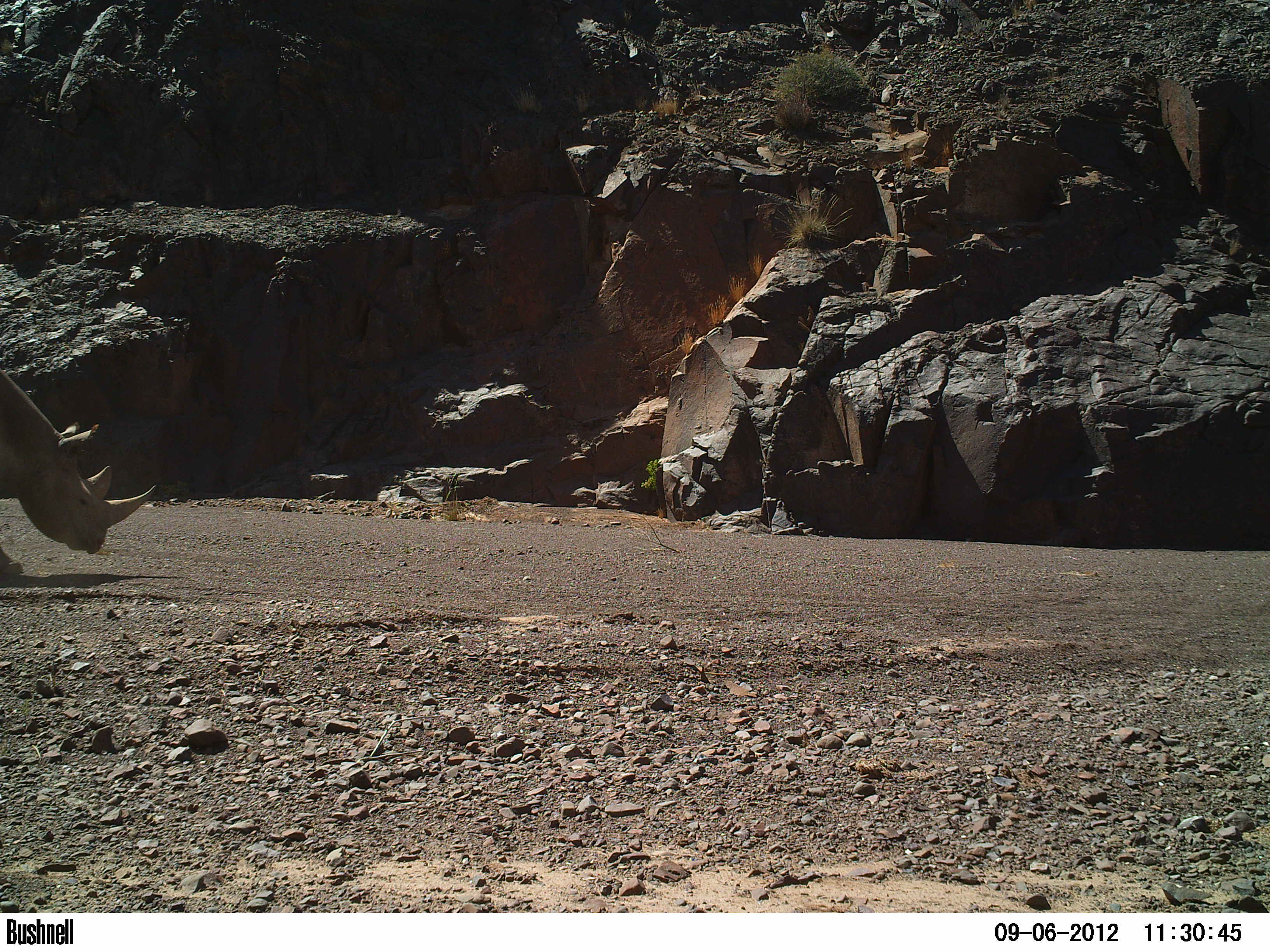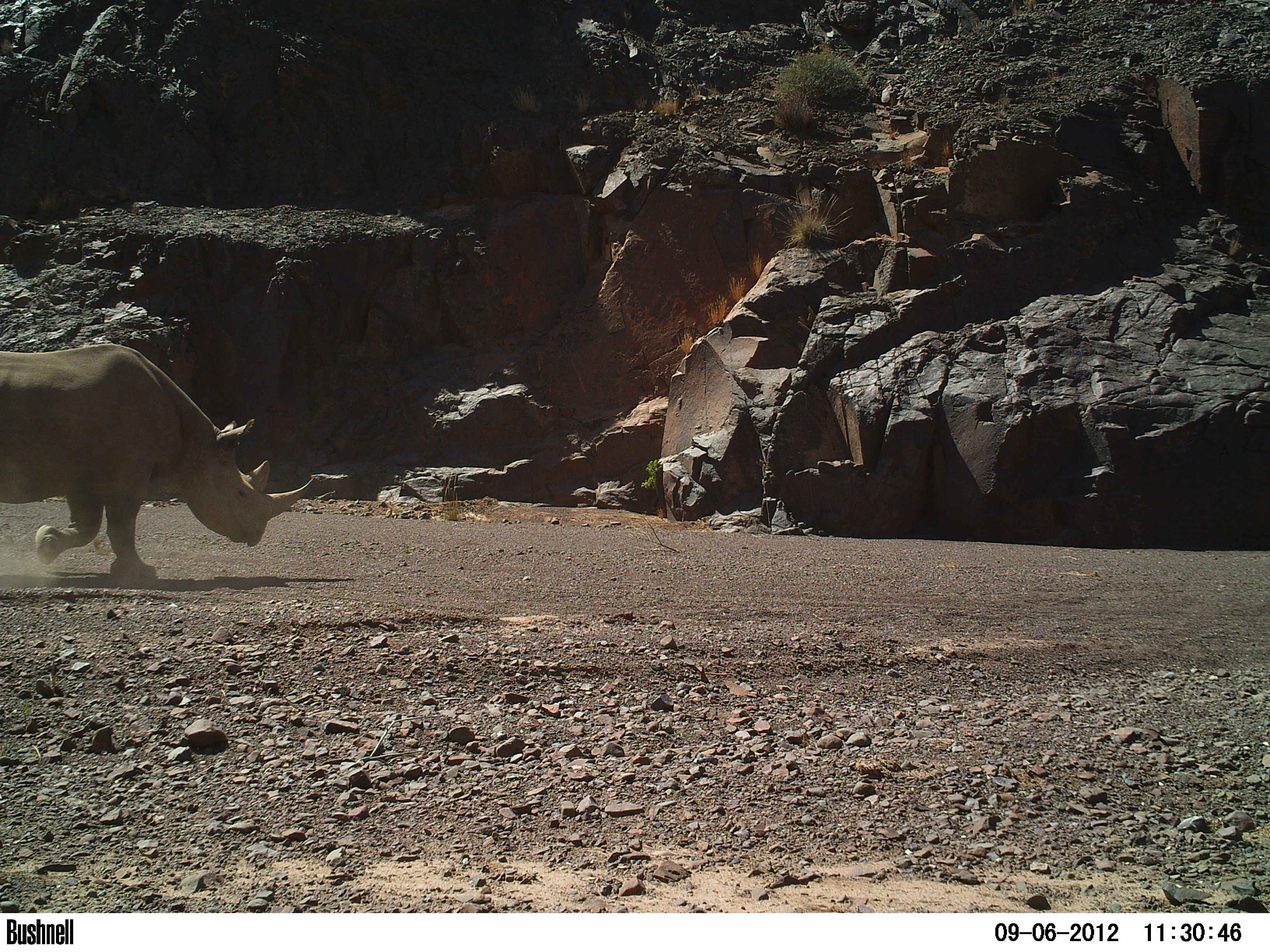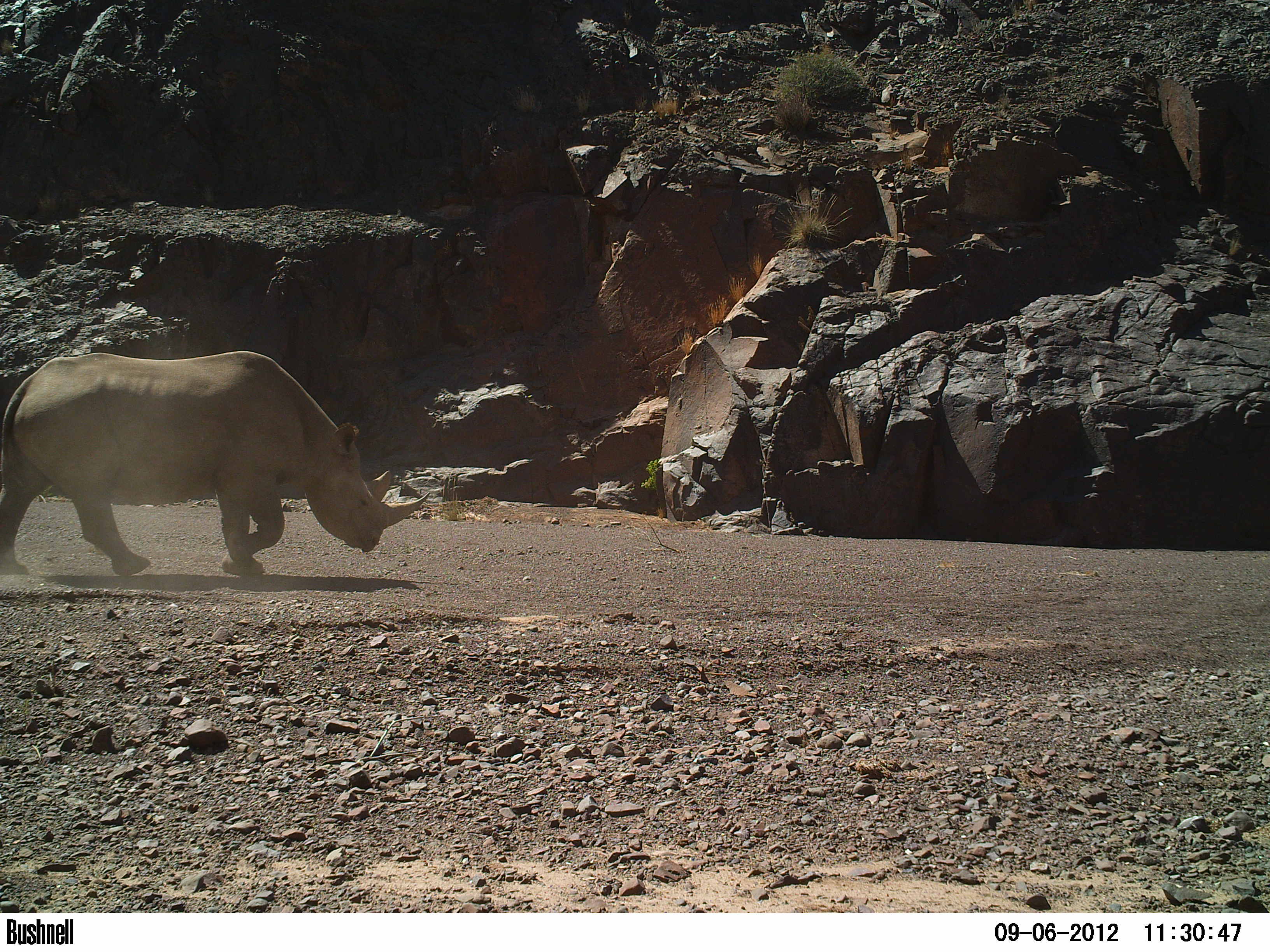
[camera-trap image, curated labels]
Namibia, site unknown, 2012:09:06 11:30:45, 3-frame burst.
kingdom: Animalia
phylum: Chordata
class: Mammalia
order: Perissodactyla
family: Rhinocerotidae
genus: Diceros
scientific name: Diceros bicornis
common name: black rhinoceros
Diceros bicornis (black rhinoceros).